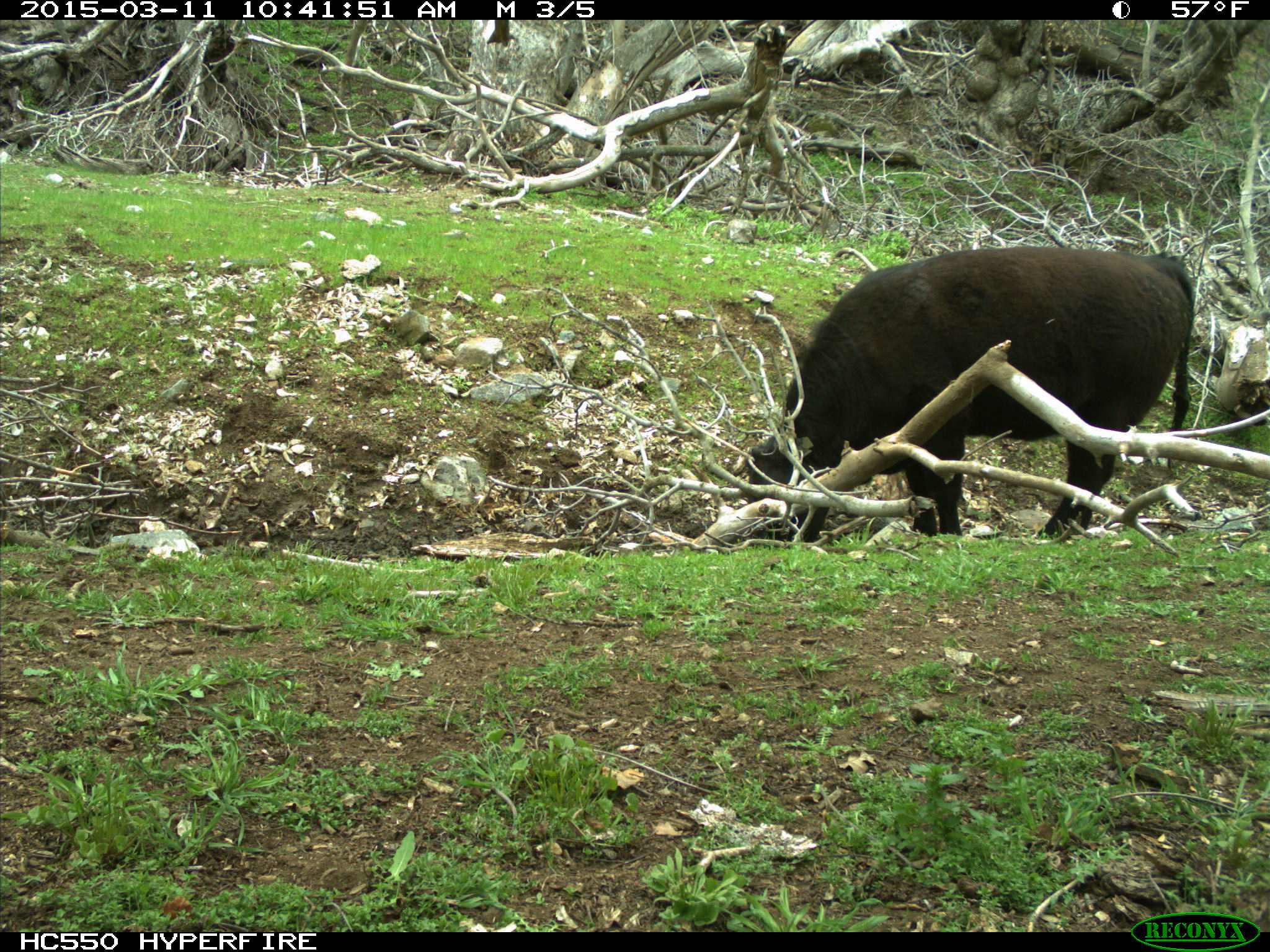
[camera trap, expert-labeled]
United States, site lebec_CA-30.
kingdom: Animalia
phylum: Chordata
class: Mammalia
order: Artiodactyla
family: Bovidae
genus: Bos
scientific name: Bos taurus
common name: domestic cow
Bos taurus (domestic cow).